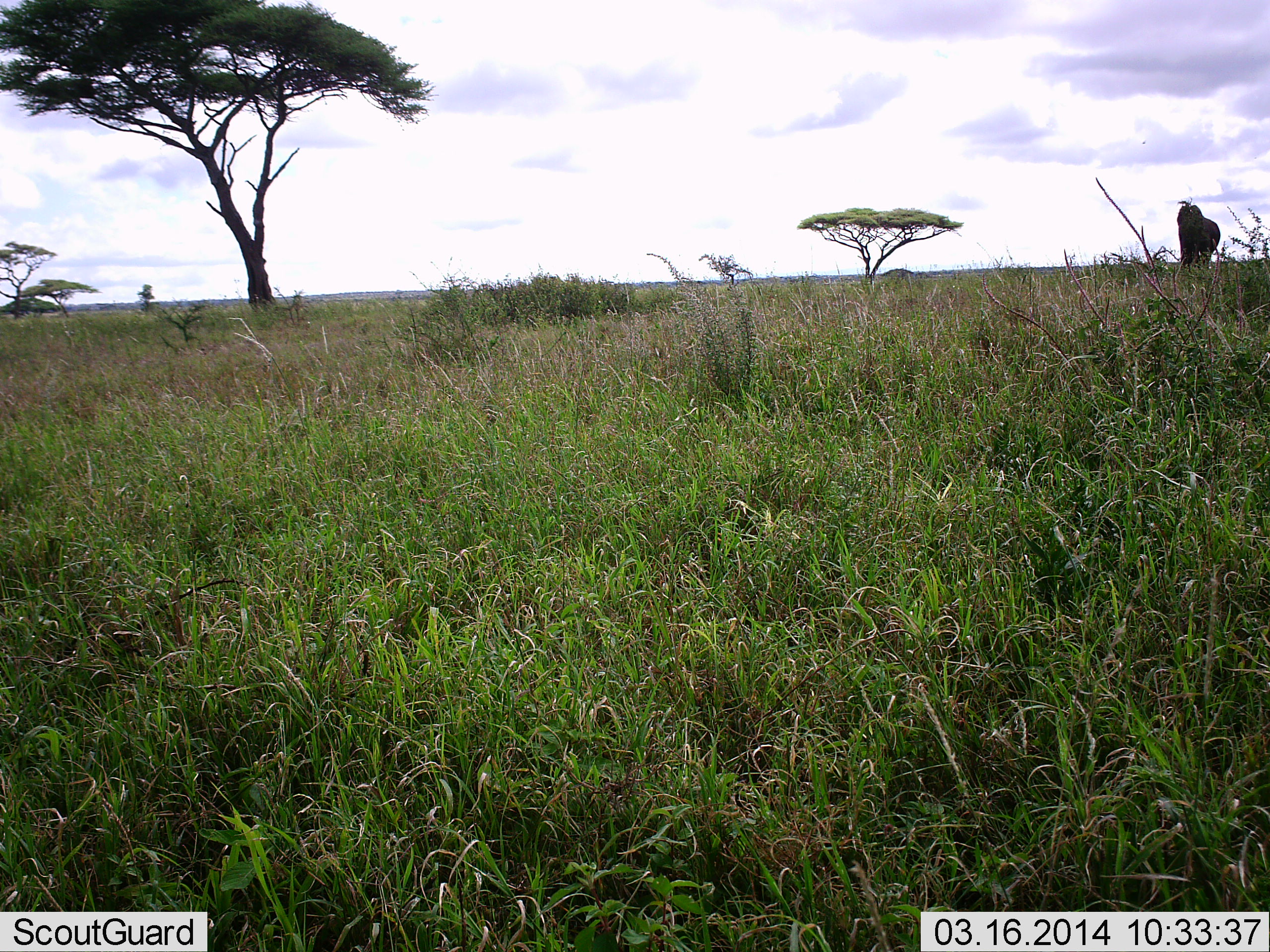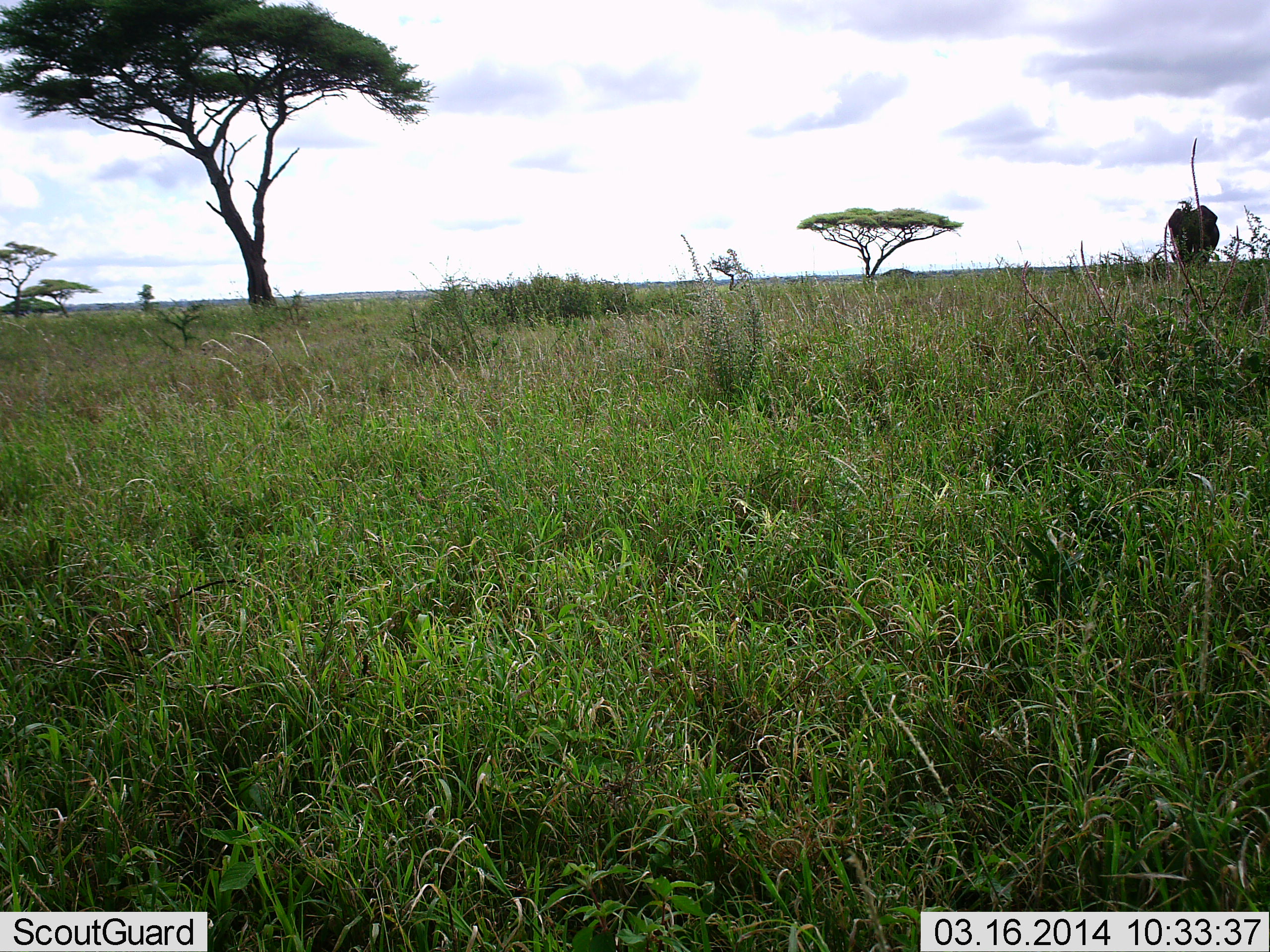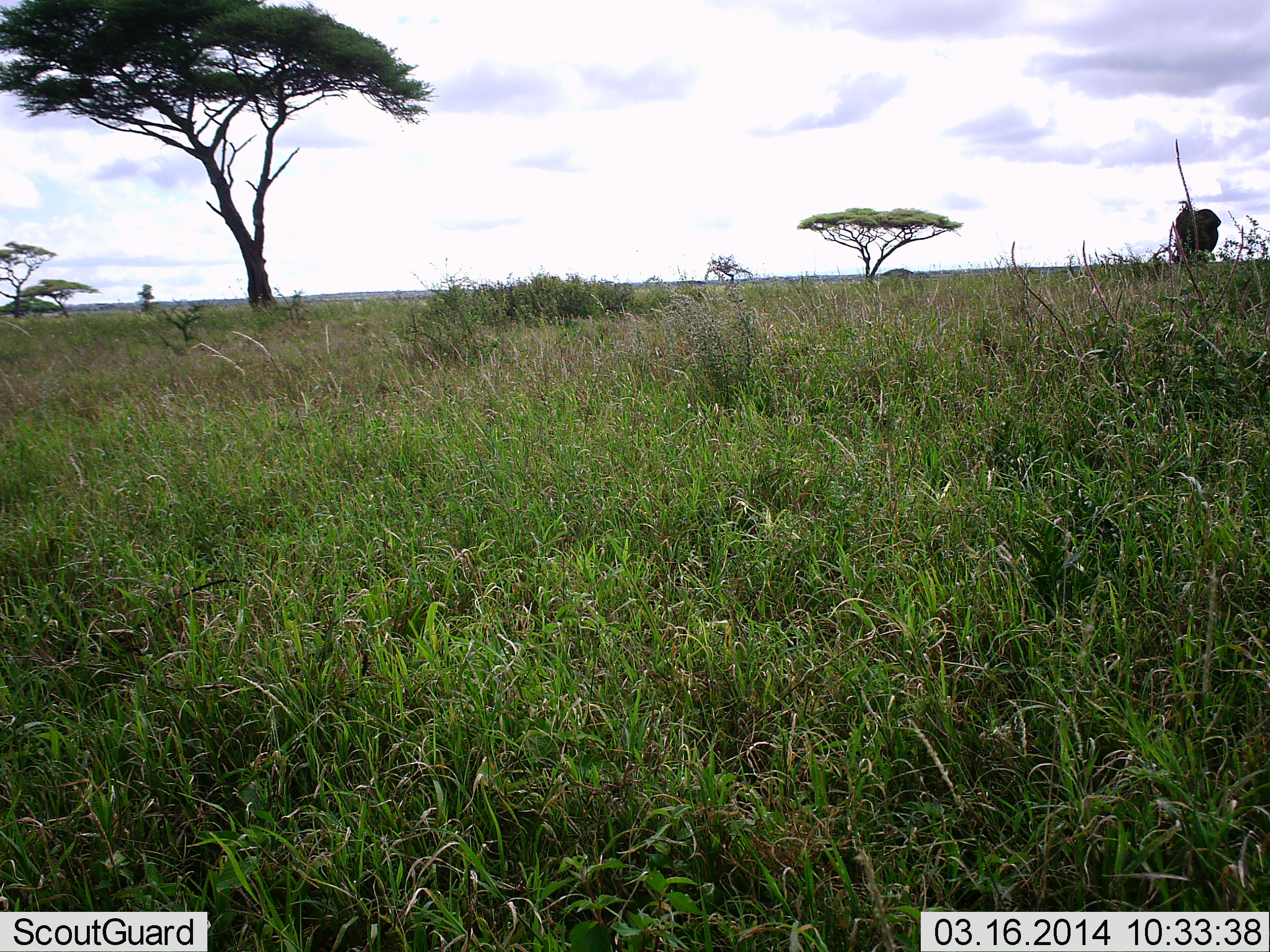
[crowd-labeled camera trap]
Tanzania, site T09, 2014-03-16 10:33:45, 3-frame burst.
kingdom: Animalia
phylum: Chordata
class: Mammalia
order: Proboscidea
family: Elephantidae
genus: Loxodonta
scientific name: Loxodonta africana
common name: african bush elephant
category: elephant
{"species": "elephant (african bush elephant) (Loxodonta africana)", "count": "1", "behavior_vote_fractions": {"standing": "80%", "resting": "0%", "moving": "20%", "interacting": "0%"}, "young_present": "0%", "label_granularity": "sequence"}